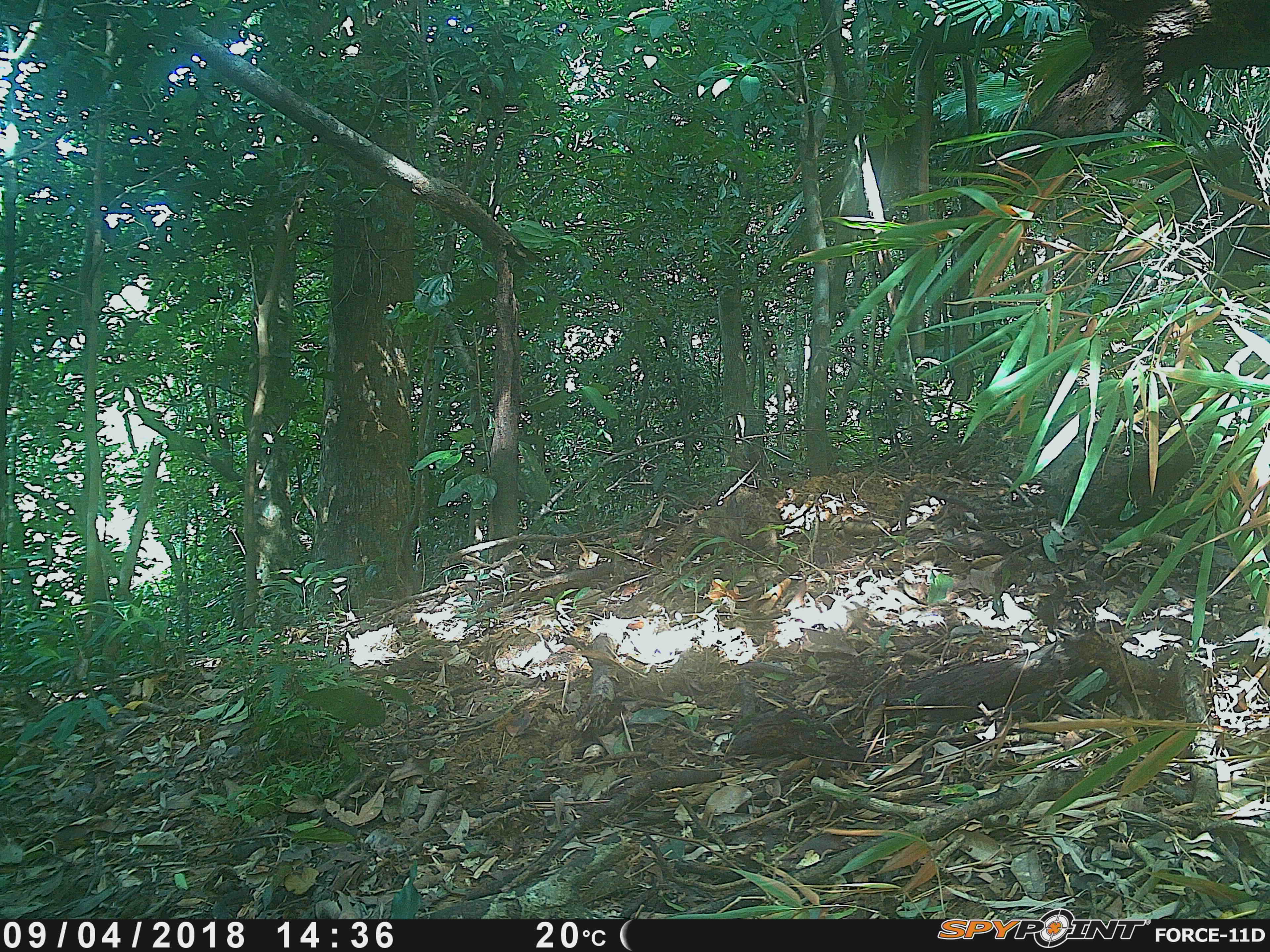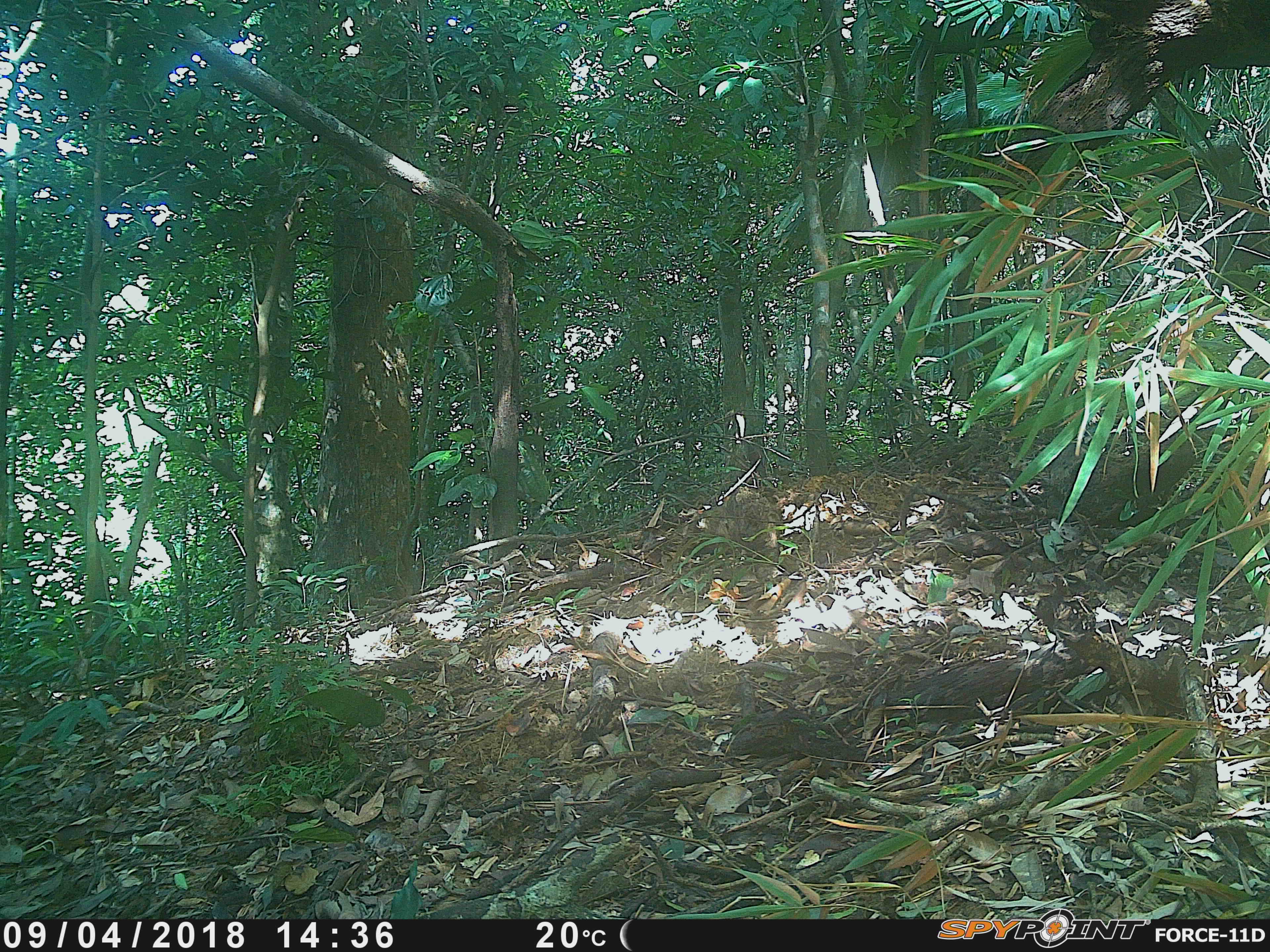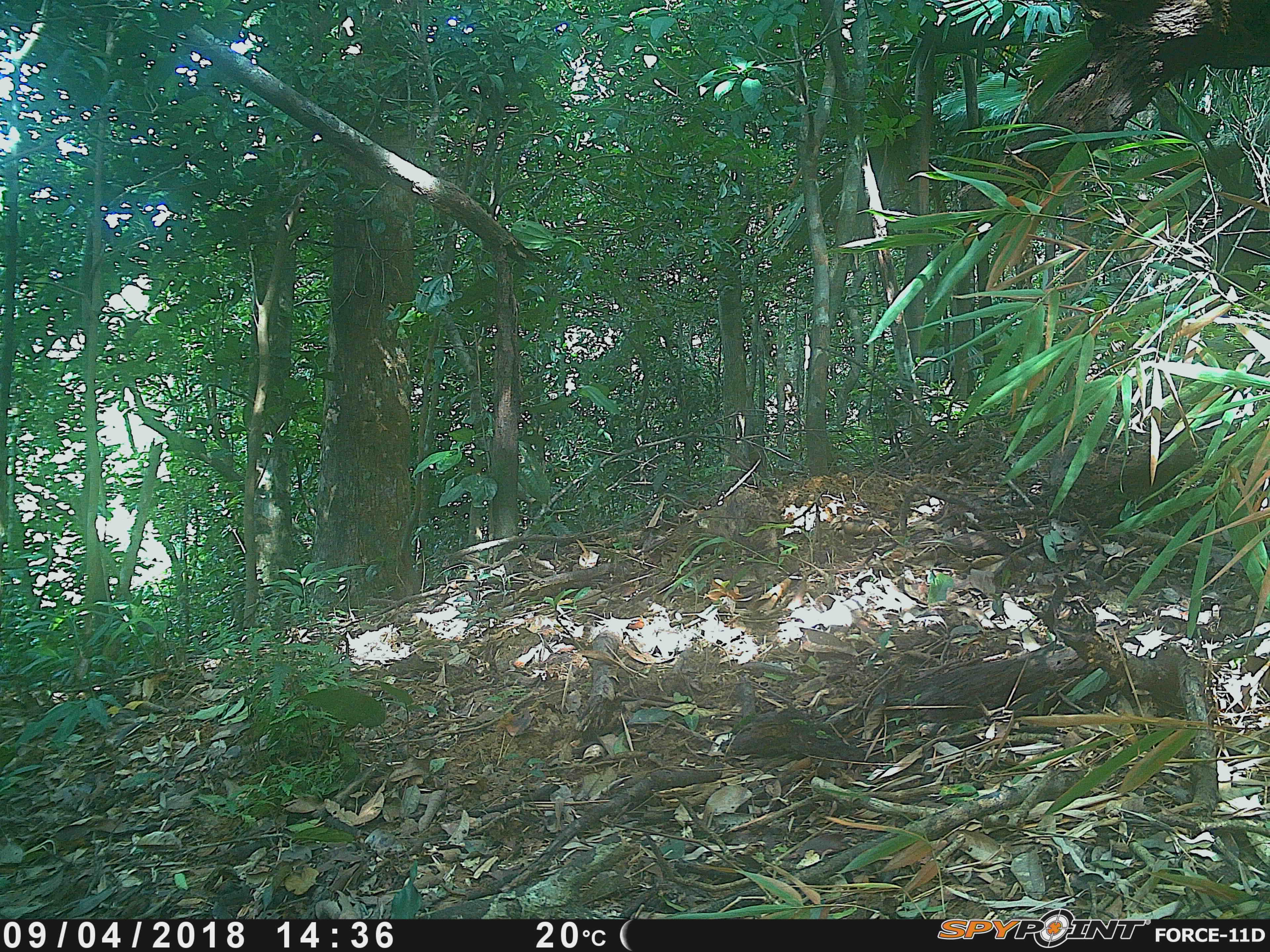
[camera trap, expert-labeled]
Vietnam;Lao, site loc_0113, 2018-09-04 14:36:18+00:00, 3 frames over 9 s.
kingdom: Animalia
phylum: Chordata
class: Mammalia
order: Primates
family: Cercopithecidae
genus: Macaca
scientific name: Macaca nemestrina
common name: pig-tailed macaque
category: pig tailed macaque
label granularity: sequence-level